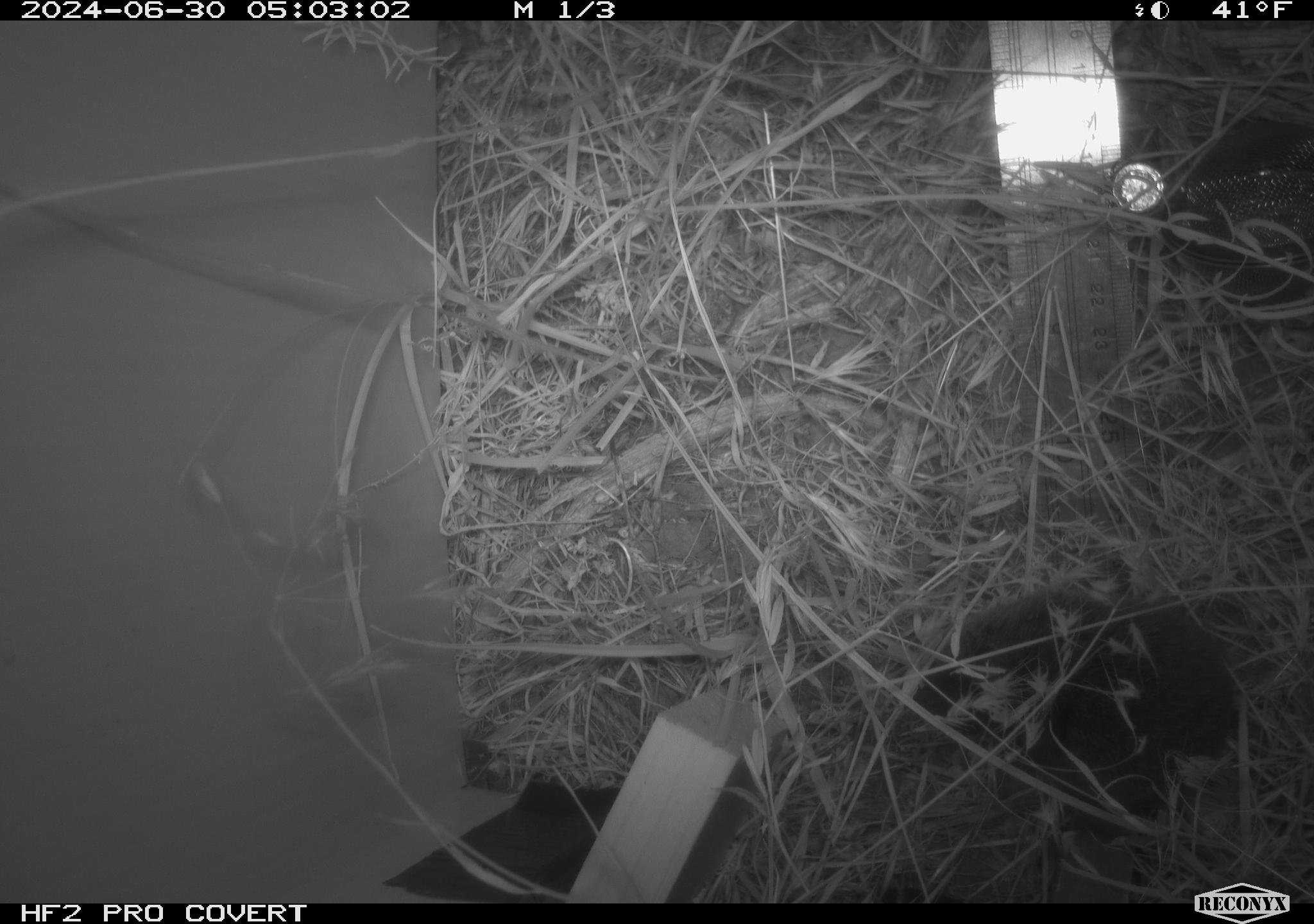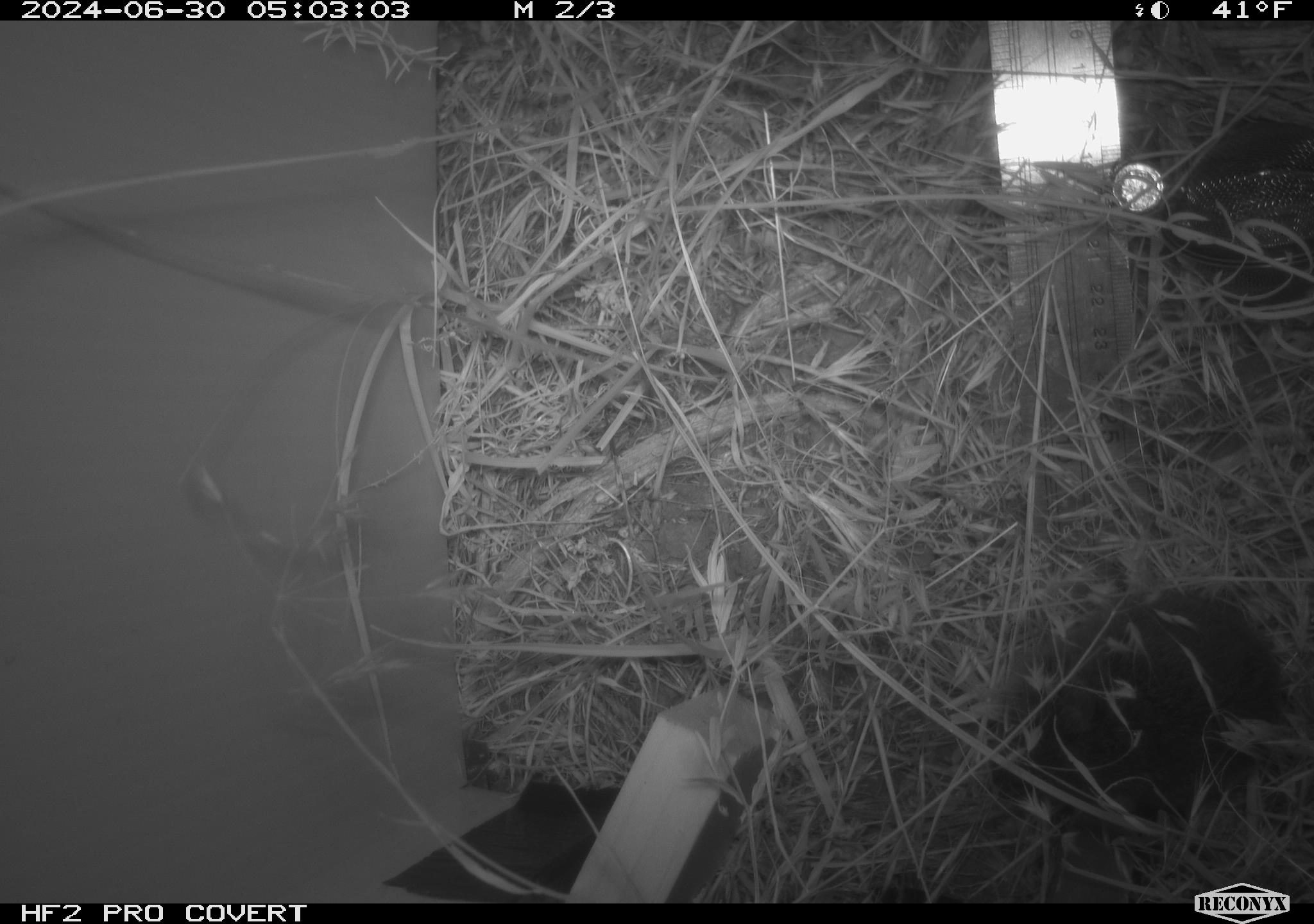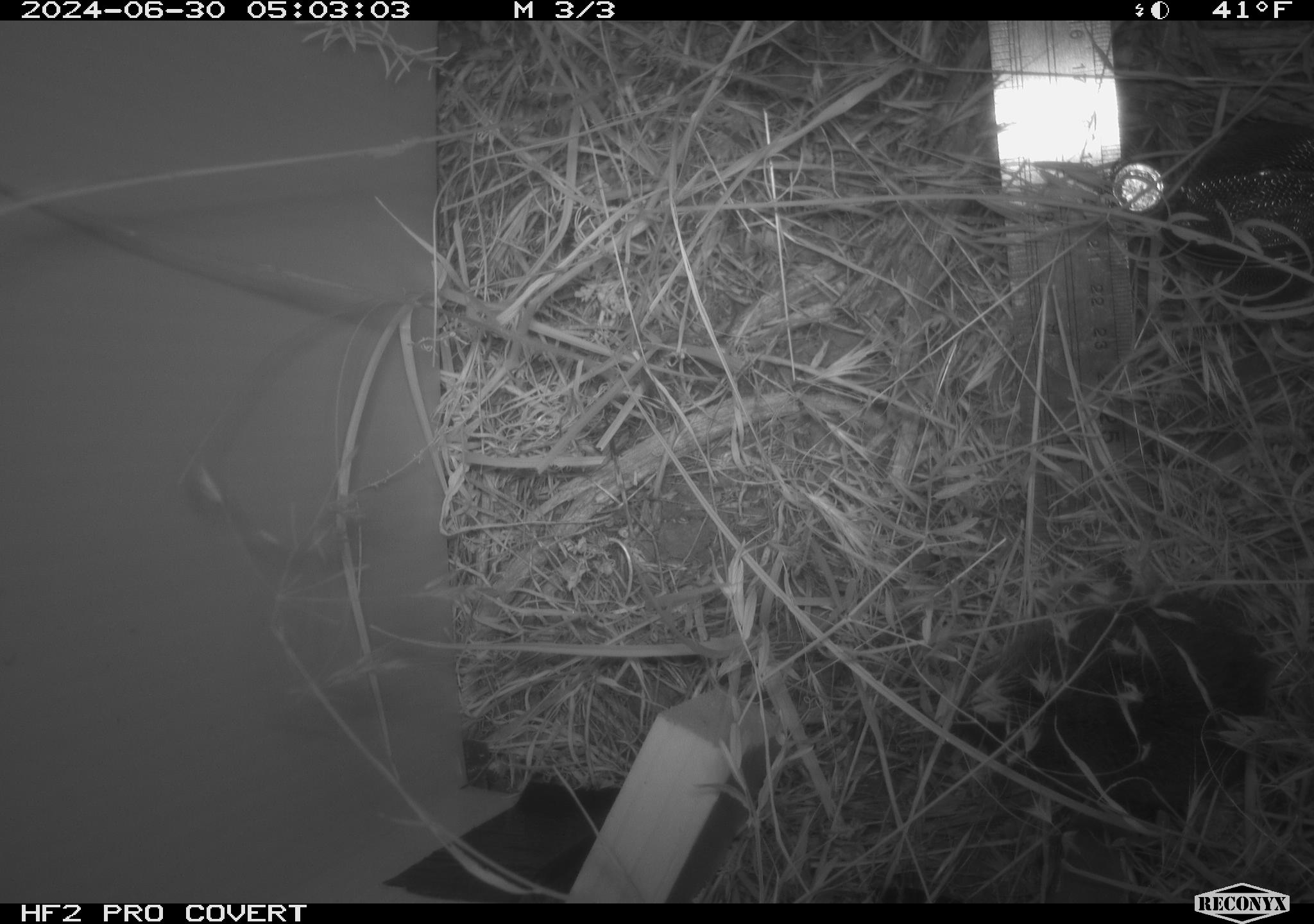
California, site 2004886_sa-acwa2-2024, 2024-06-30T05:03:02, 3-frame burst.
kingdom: Animalia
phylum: Chordata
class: Mammalia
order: Rodentia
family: Cricetidae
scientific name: Cricetidae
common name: hamsters, voles, lemmings, and allies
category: cricetidae family